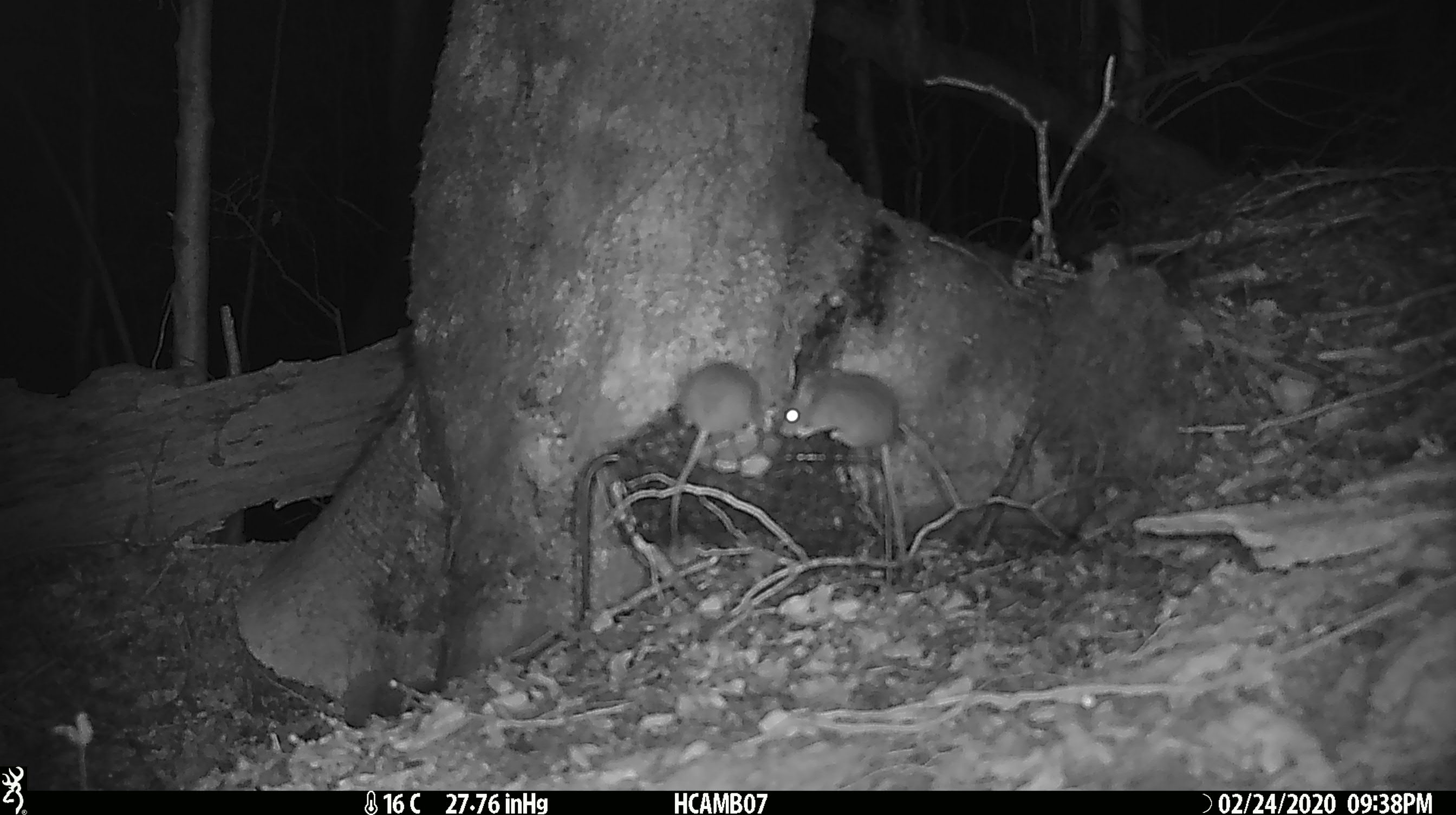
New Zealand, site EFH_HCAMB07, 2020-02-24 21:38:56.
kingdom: Animalia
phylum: Chordata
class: Mammalia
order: Rodentia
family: Muridae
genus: Mus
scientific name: Mus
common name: mouse